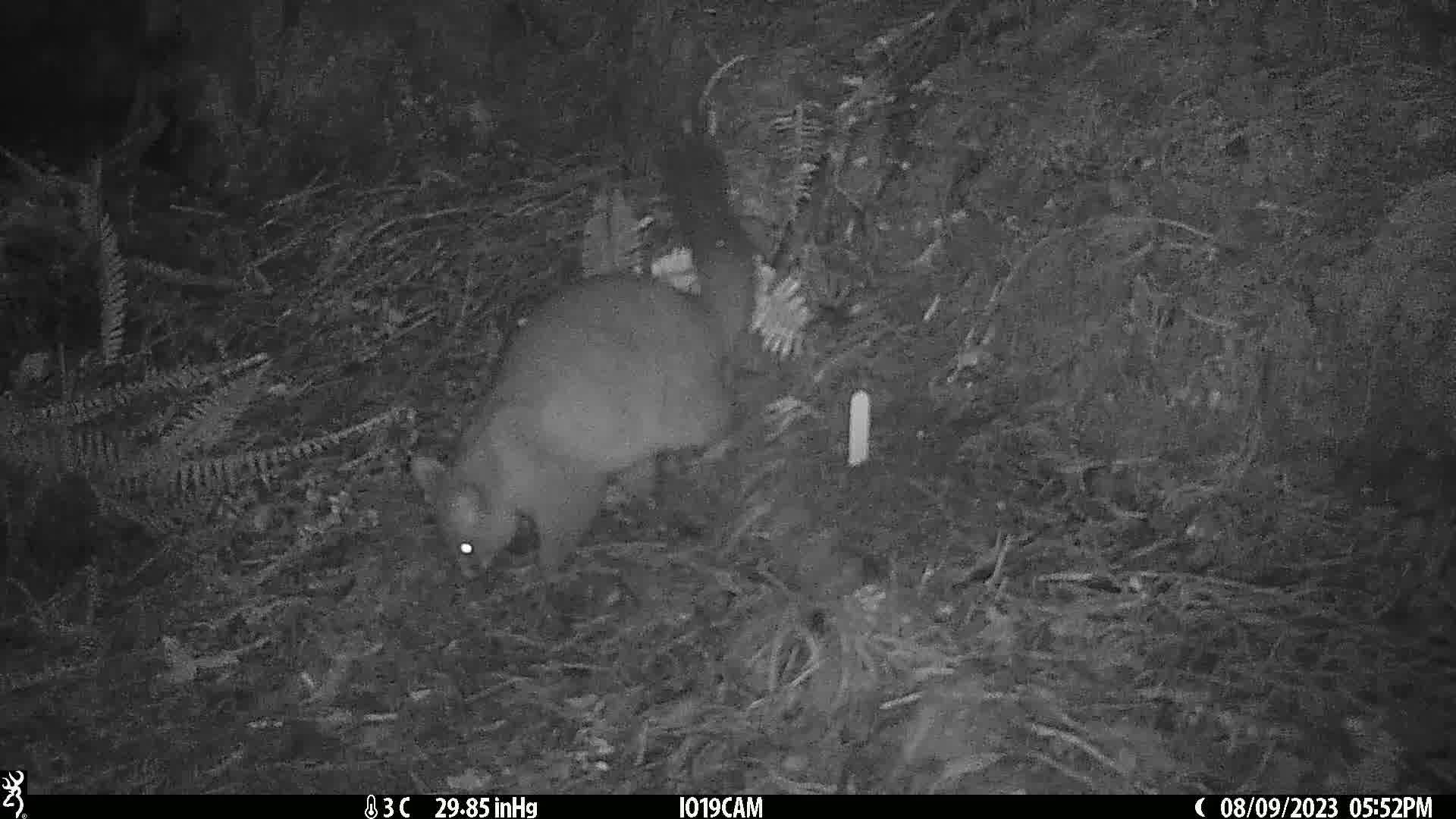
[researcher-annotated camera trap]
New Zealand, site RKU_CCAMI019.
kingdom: Animalia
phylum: Chordata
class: Mammalia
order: Diprotodontia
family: Phalangeridae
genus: Trichosurus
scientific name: Trichosurus vulpecula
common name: common brushtail possum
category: possum